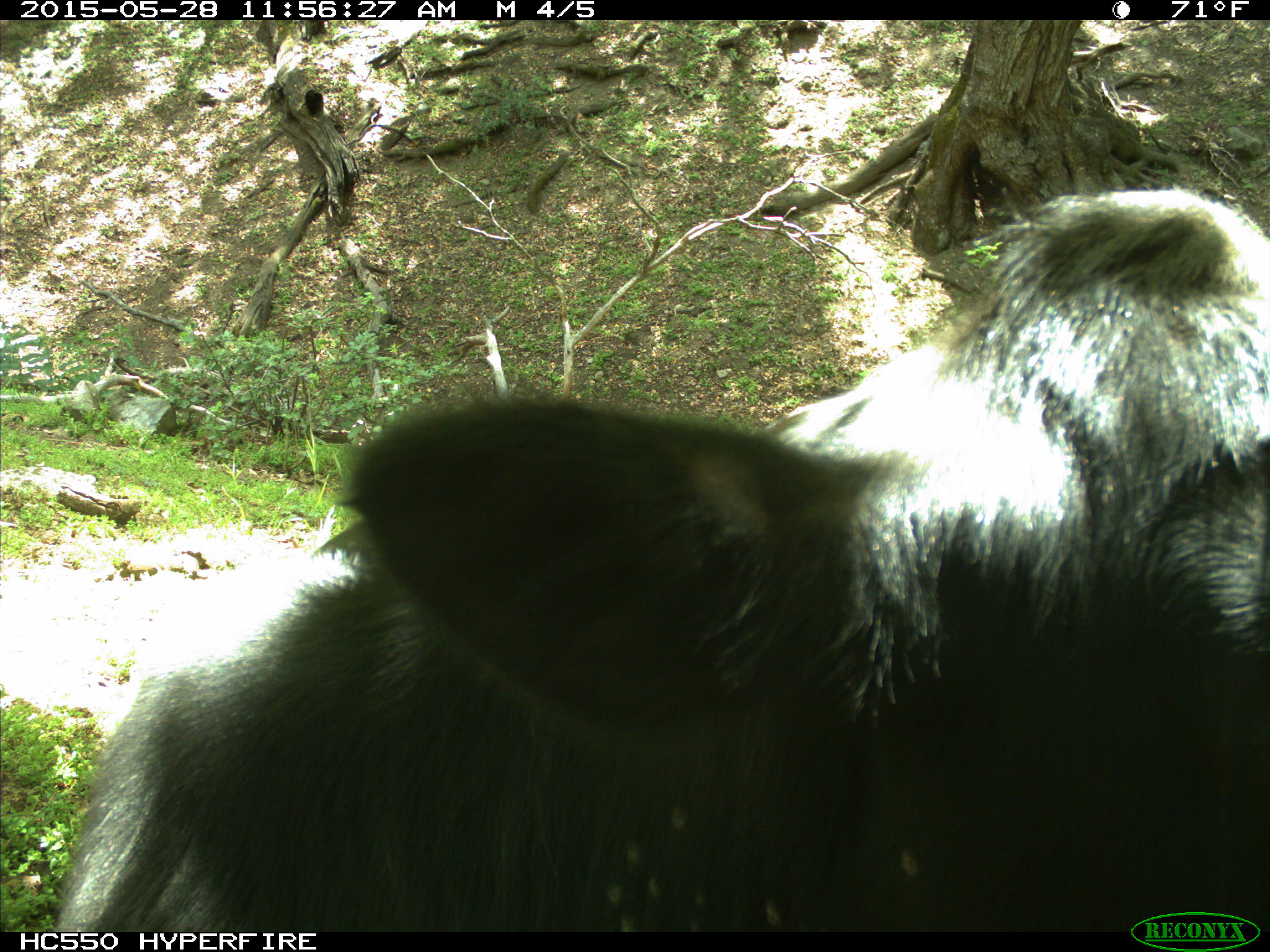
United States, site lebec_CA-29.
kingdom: Animalia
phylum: Chordata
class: Mammalia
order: Artiodactyla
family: Bovidae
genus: Bos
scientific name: Bos taurus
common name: domestic cow